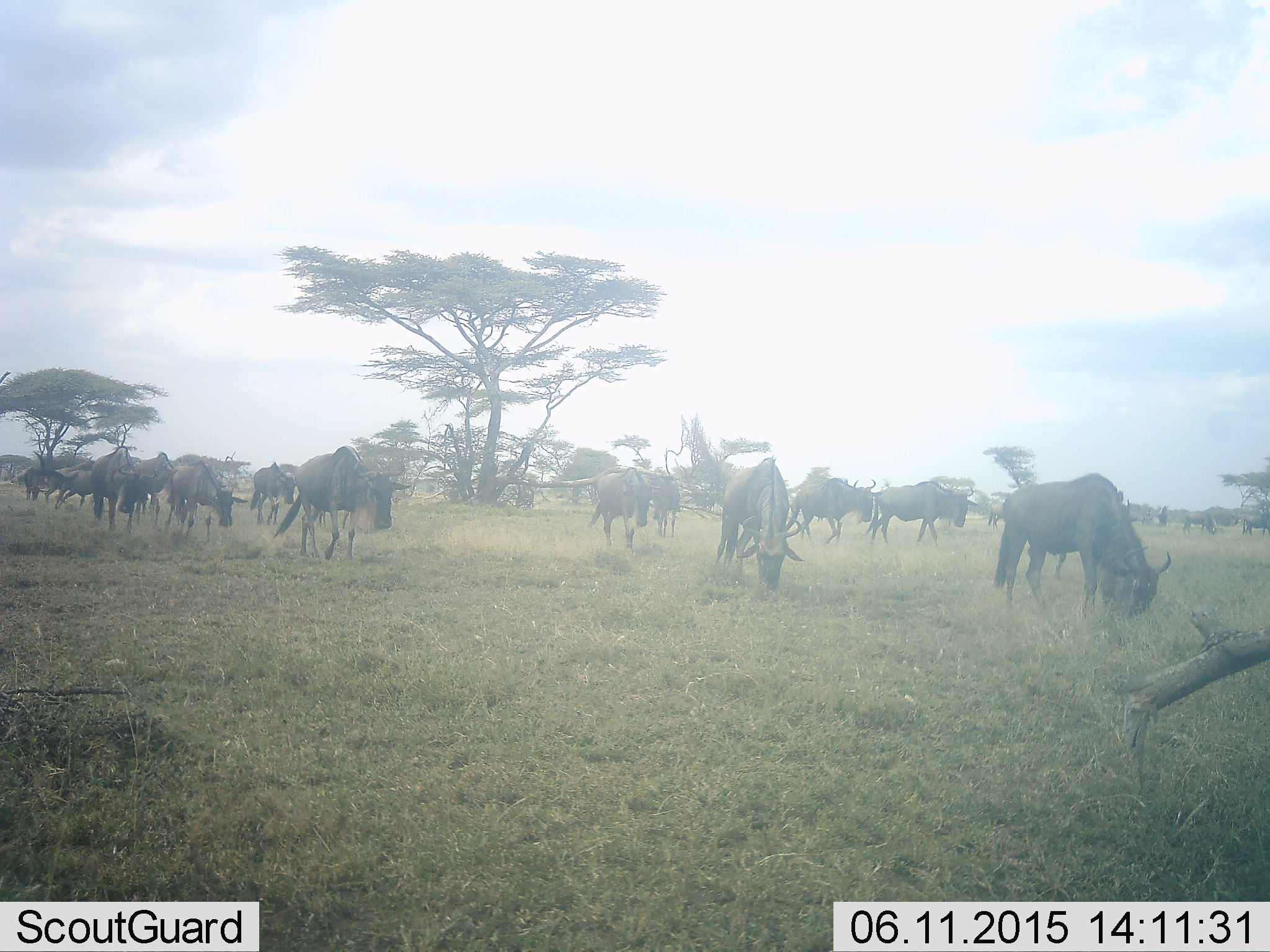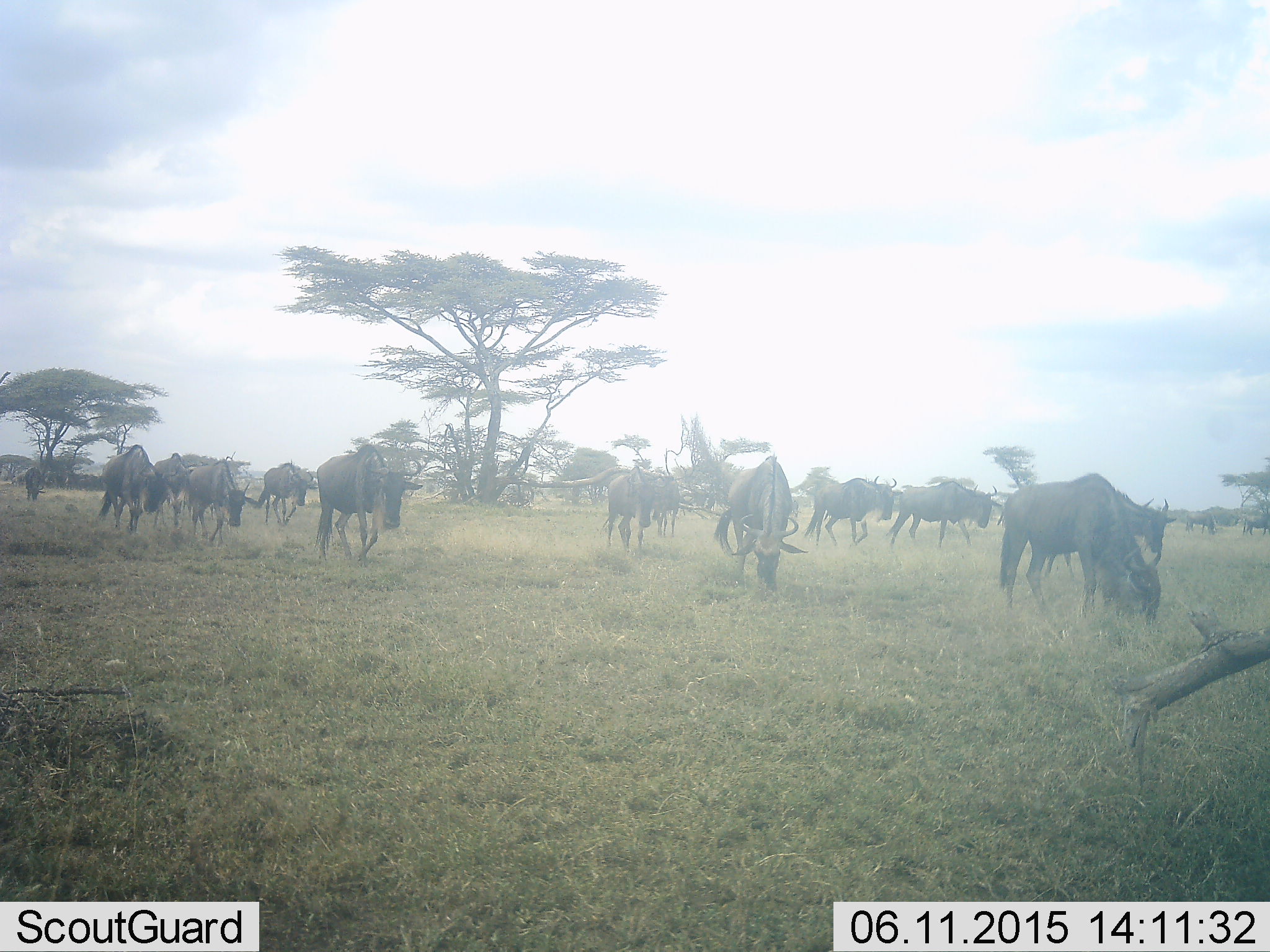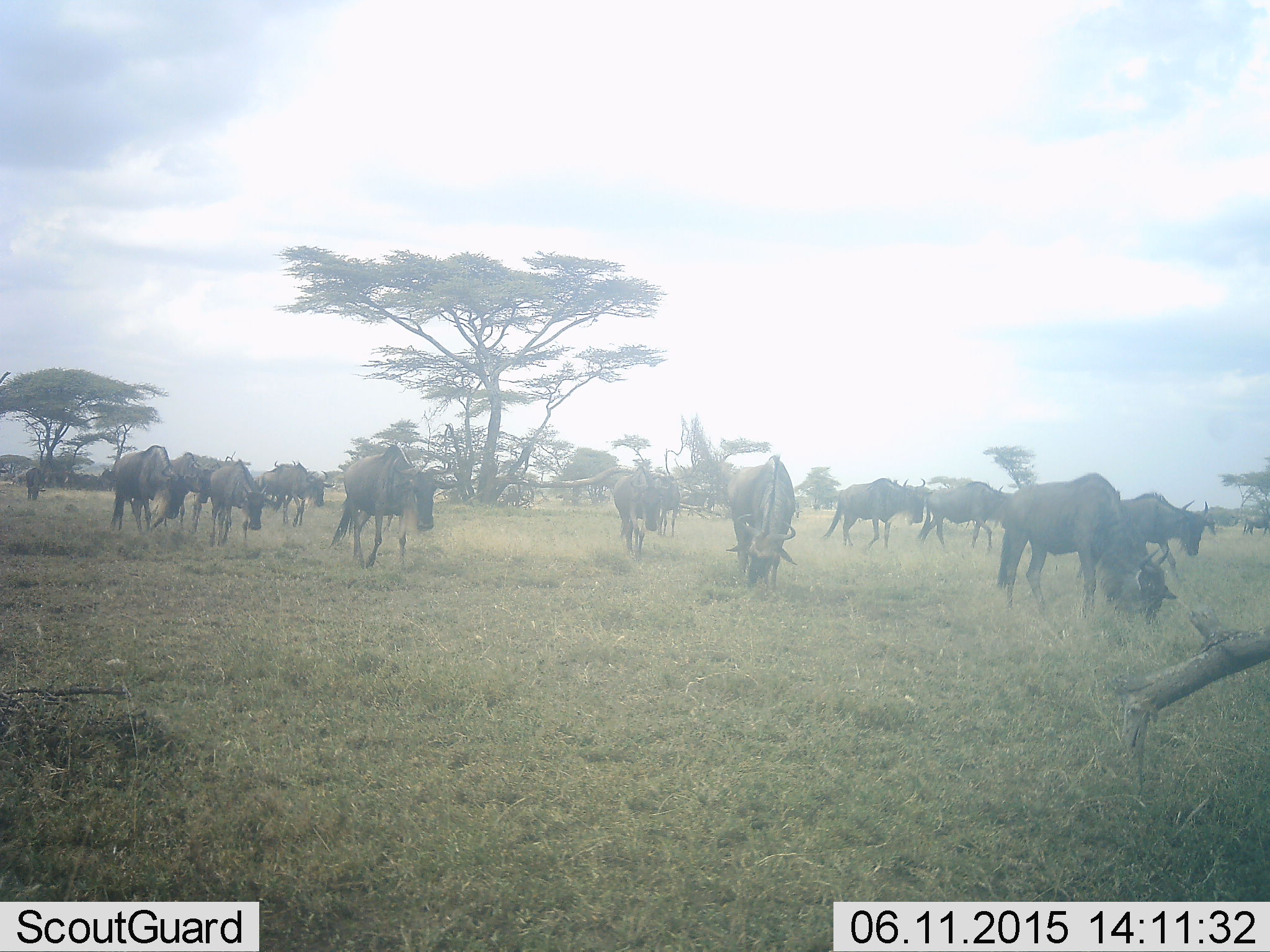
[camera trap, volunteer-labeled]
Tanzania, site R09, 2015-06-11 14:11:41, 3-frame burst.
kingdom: Animalia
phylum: Chordata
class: Mammalia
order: Artiodactyla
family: Bovidae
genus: Connochaetes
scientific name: Connochaetes taurinus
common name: blue wildebeest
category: wildebeest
Wildebeest (blue wildebeest) (Connochaetes taurinus), count 11-50. Behavior (volunteer vote fractions): standing 20%, resting 0%, moving 90%, interacting 0%. Young present (vote fraction): 0%. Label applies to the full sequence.